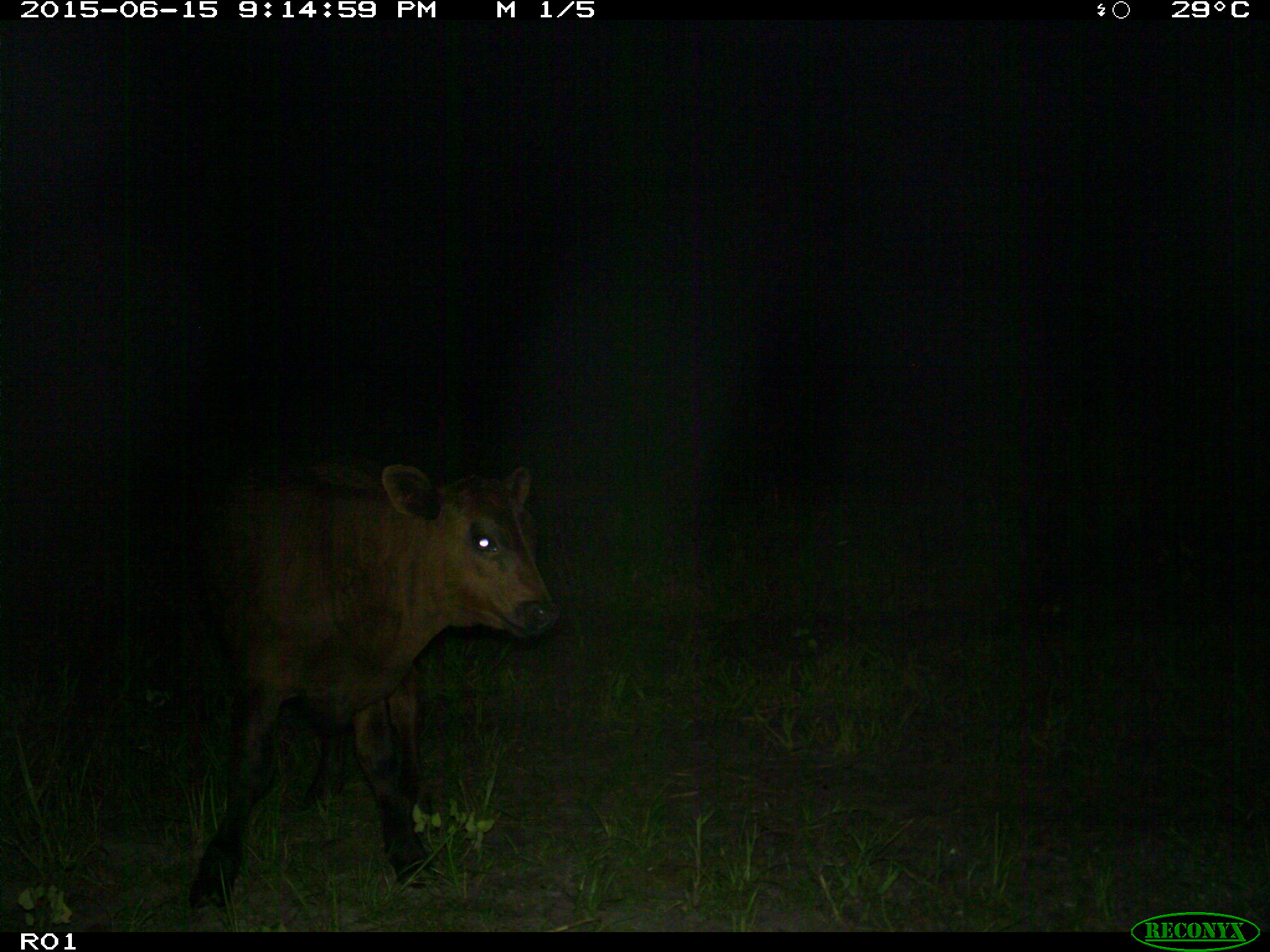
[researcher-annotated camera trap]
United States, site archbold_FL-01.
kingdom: Animalia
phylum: Chordata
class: Mammalia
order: Artiodactyla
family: Bovidae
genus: Bos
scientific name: Bos taurus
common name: domestic cow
Bos taurus (domestic cow).